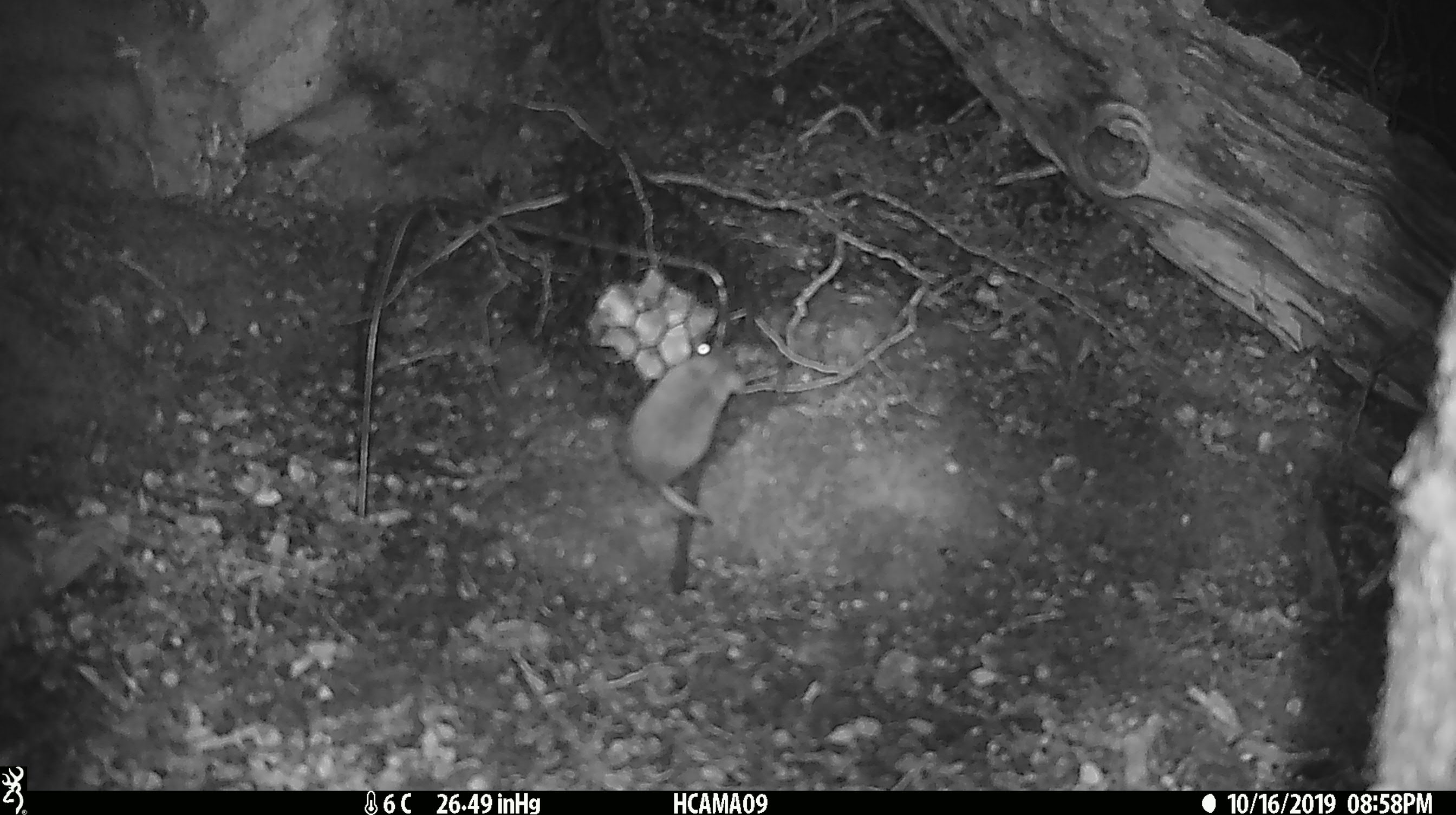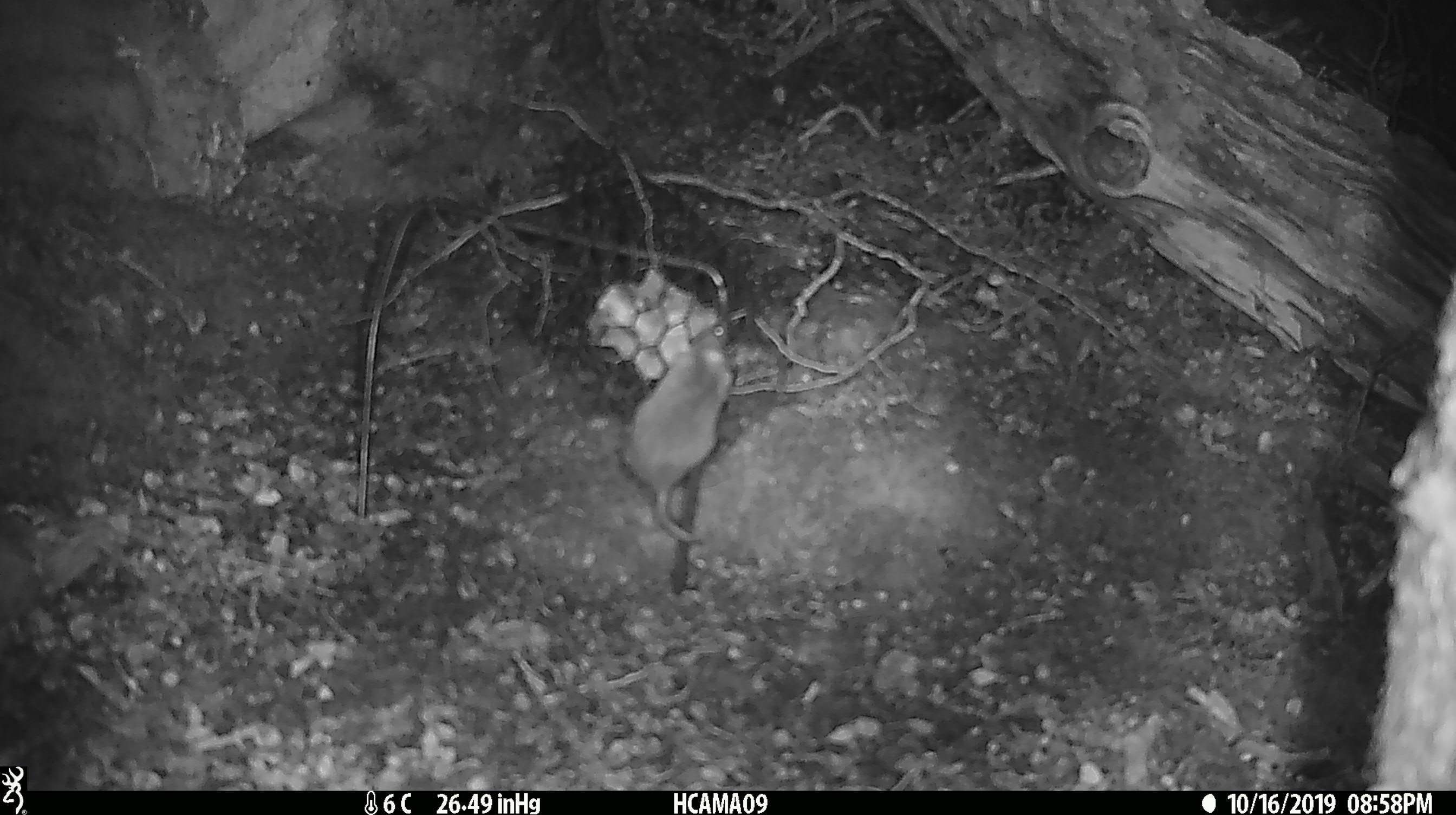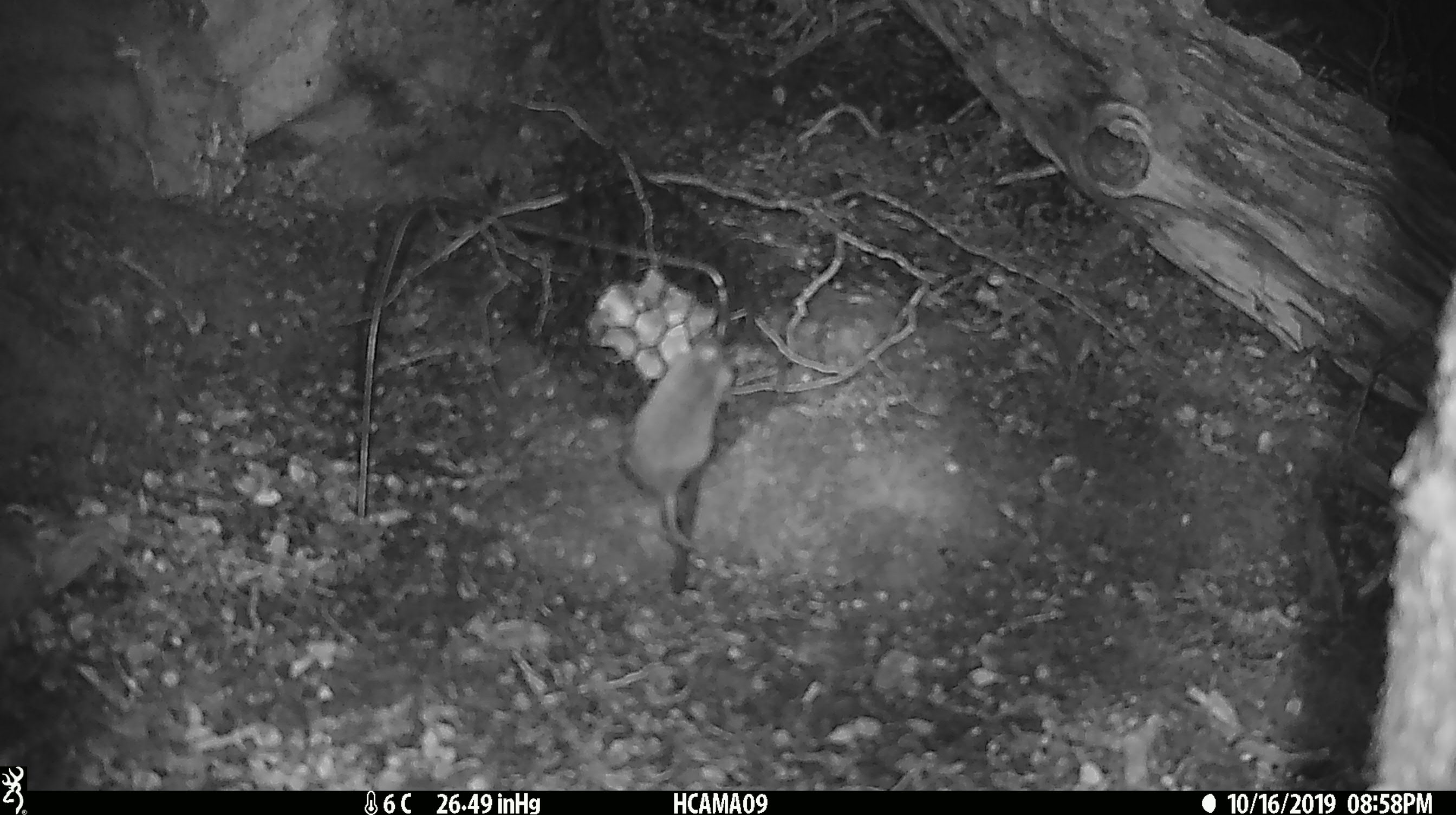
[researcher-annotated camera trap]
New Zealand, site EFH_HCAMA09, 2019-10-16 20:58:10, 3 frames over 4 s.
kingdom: Animalia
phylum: Chordata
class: Mammalia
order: Rodentia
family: Muridae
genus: Mus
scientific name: Mus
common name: mouse